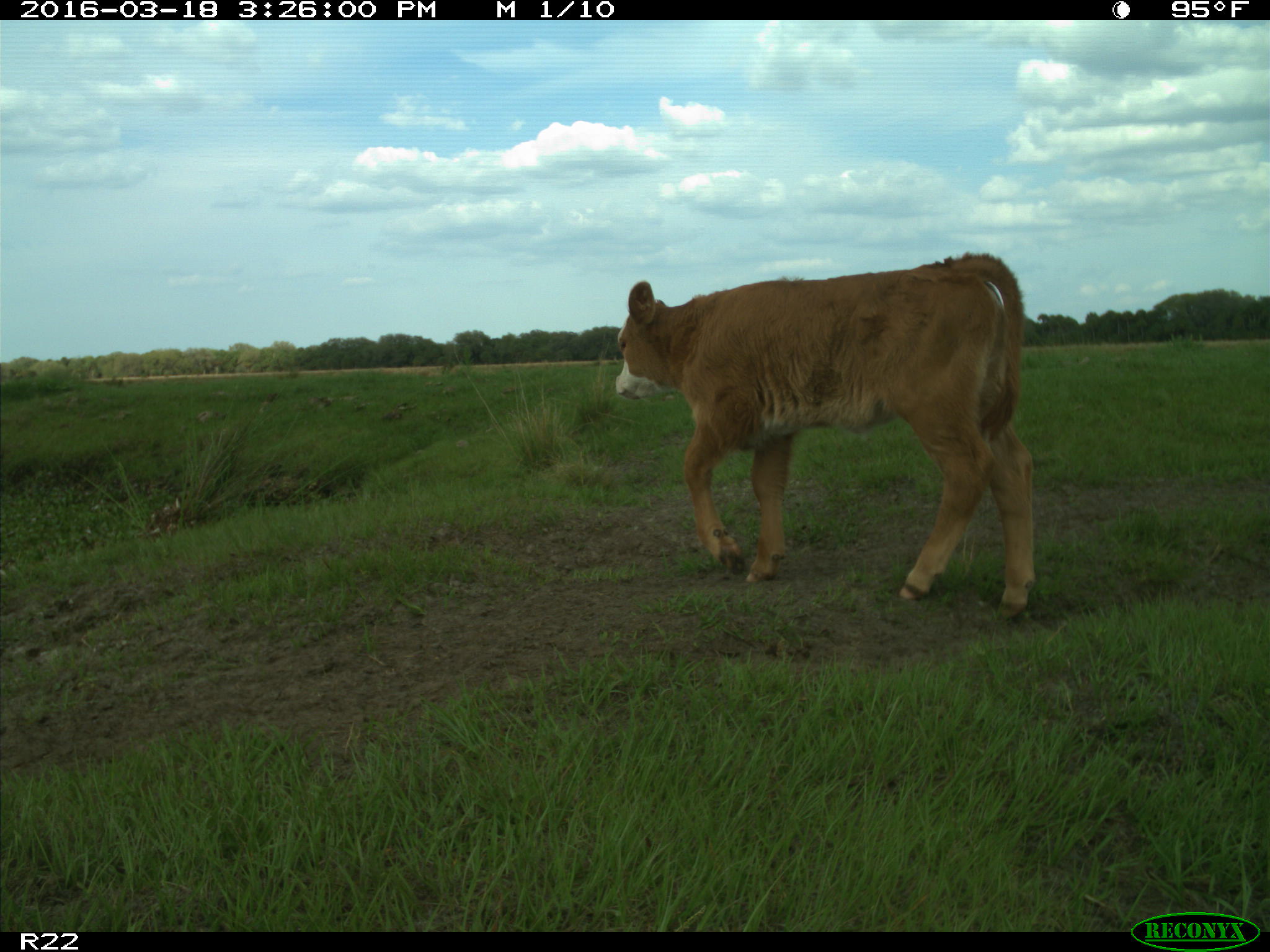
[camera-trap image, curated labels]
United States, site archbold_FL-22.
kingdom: Animalia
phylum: Chordata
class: Mammalia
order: Artiodactyla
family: Bovidae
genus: Bos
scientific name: Bos taurus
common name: domestic cow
Bos taurus (domestic cow).